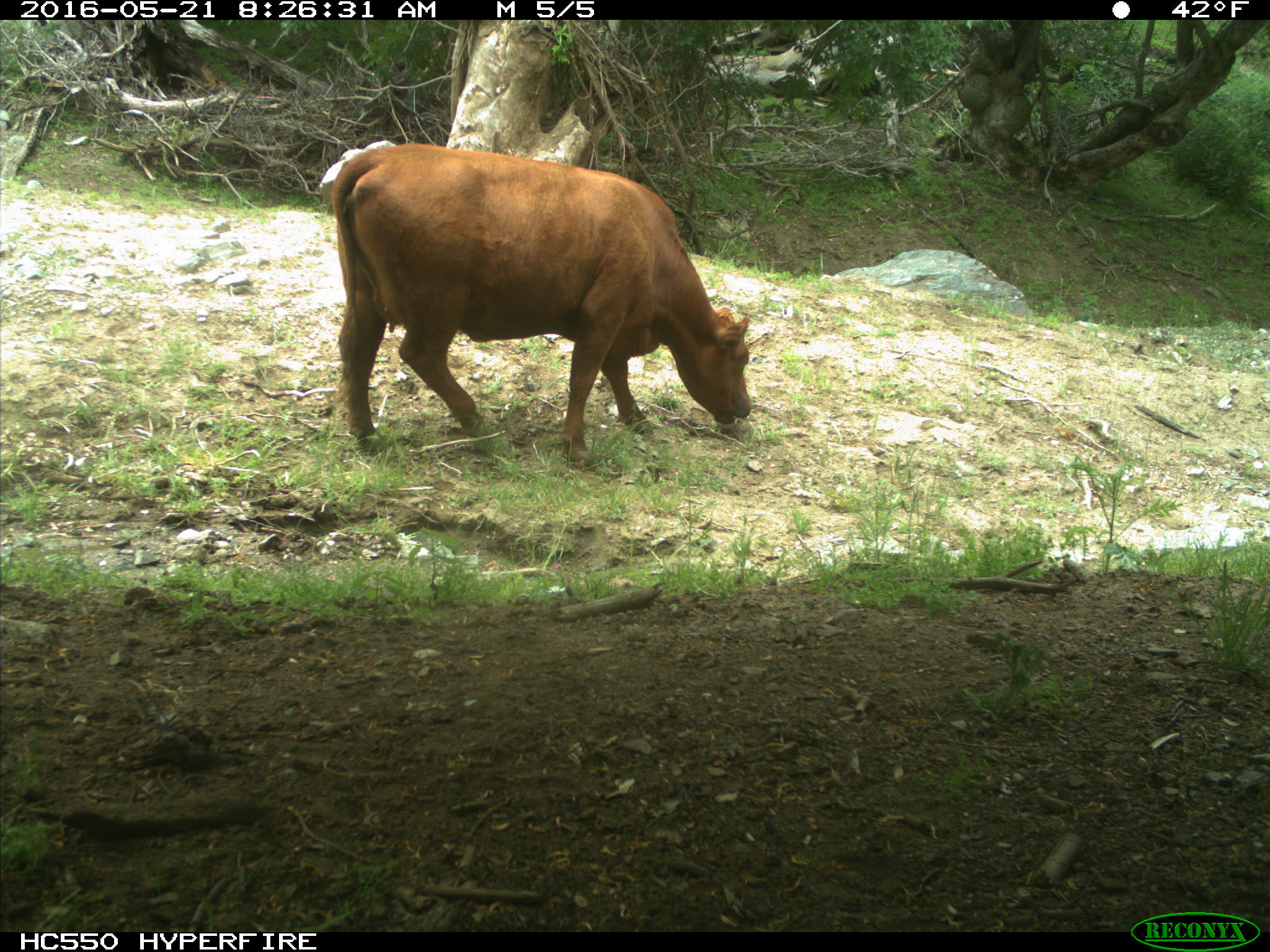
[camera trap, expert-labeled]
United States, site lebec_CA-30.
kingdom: Animalia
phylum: Chordata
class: Mammalia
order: Artiodactyla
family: Bovidae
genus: Bos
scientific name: Bos taurus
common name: domestic cow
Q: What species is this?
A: Bos taurus (domestic cow).